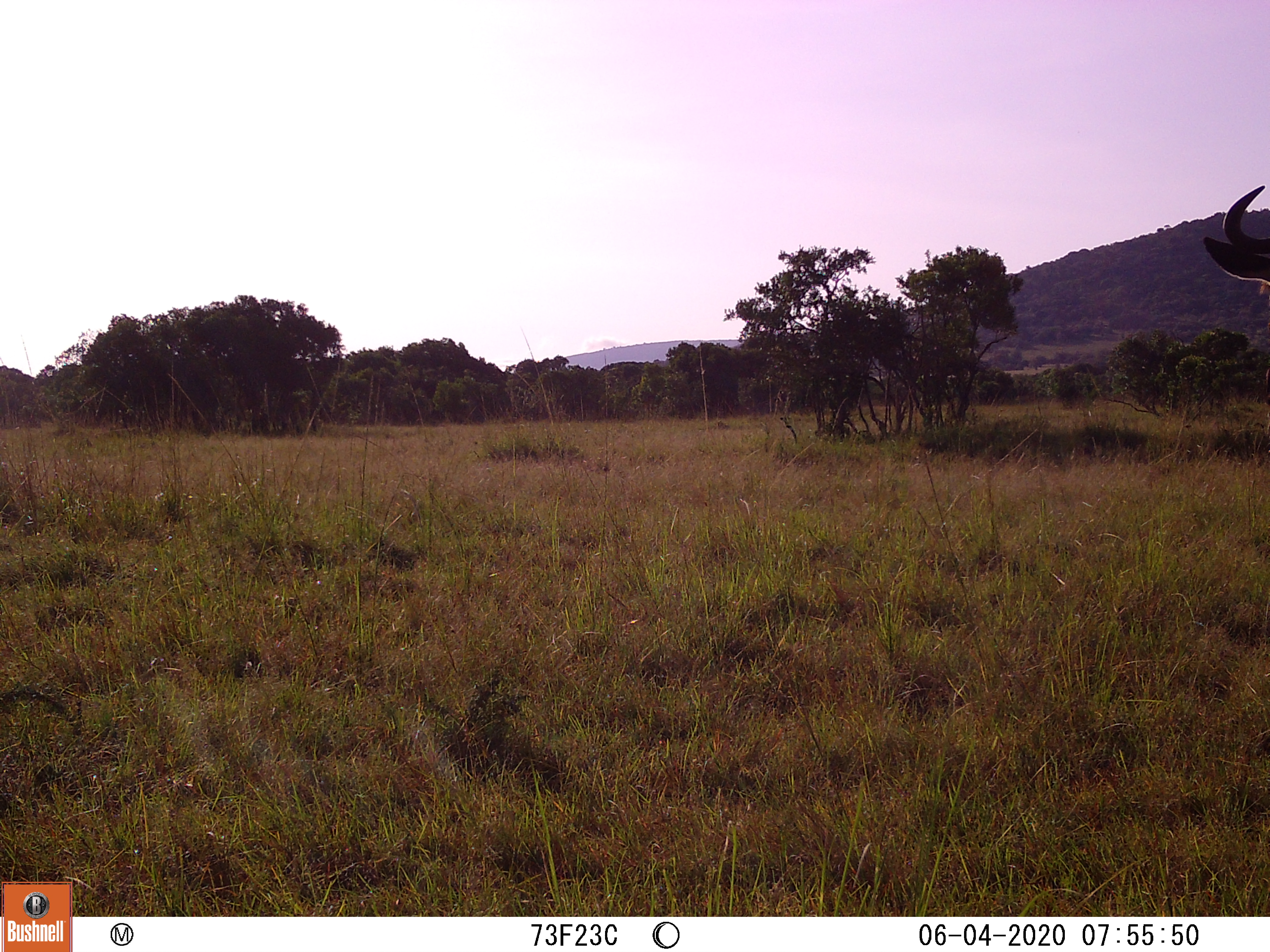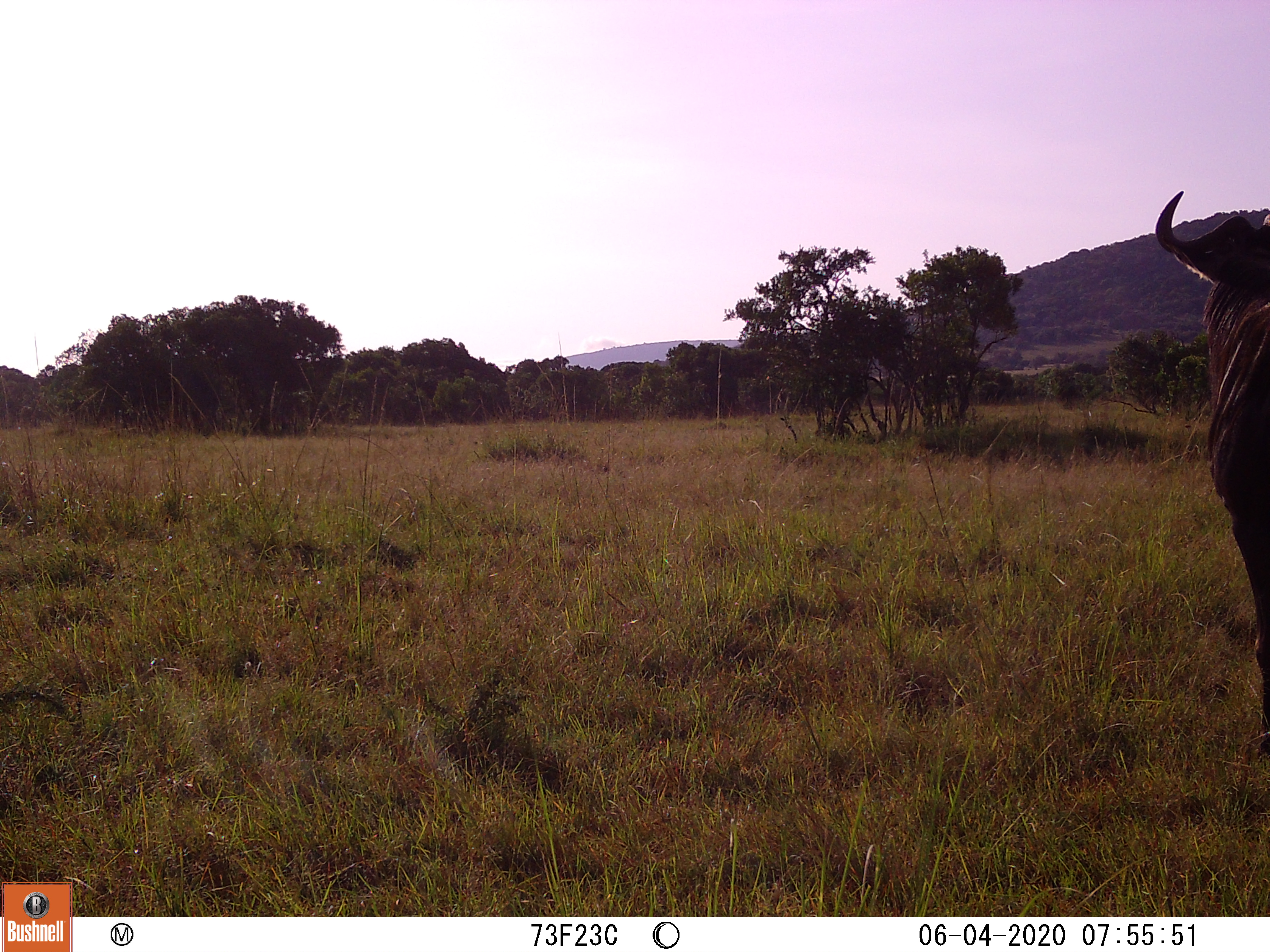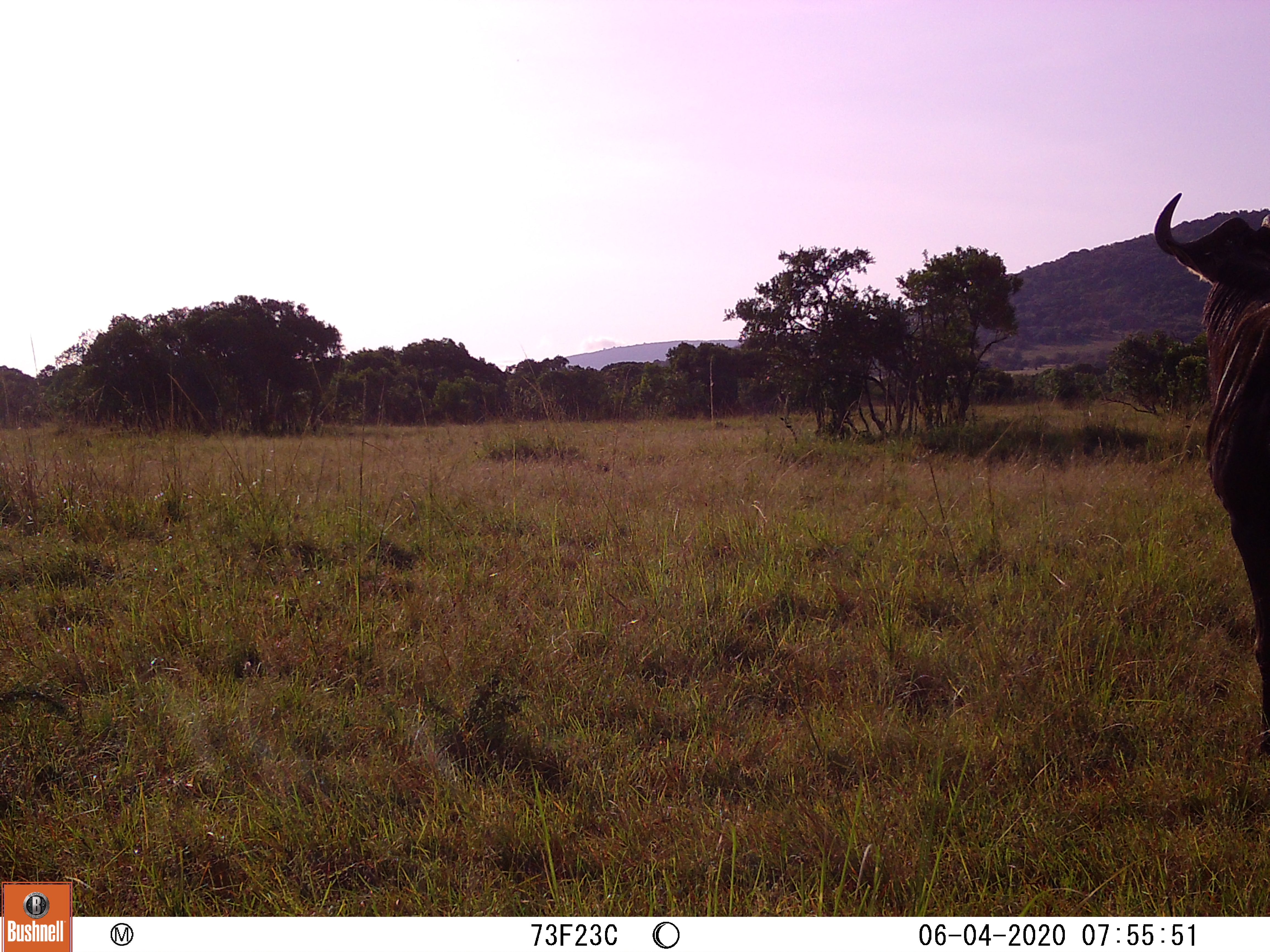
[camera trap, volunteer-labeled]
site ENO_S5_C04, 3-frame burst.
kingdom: Animalia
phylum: Chordata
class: Mammalia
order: Artiodactyla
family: Bovidae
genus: Connochaetes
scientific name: Connochaetes taurinus taurinus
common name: blue wildebeest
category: wildebeestblue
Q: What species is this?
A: Wildebeestblue (blue wildebeest) (Connochaetes taurinus taurinus).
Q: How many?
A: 1.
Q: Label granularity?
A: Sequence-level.